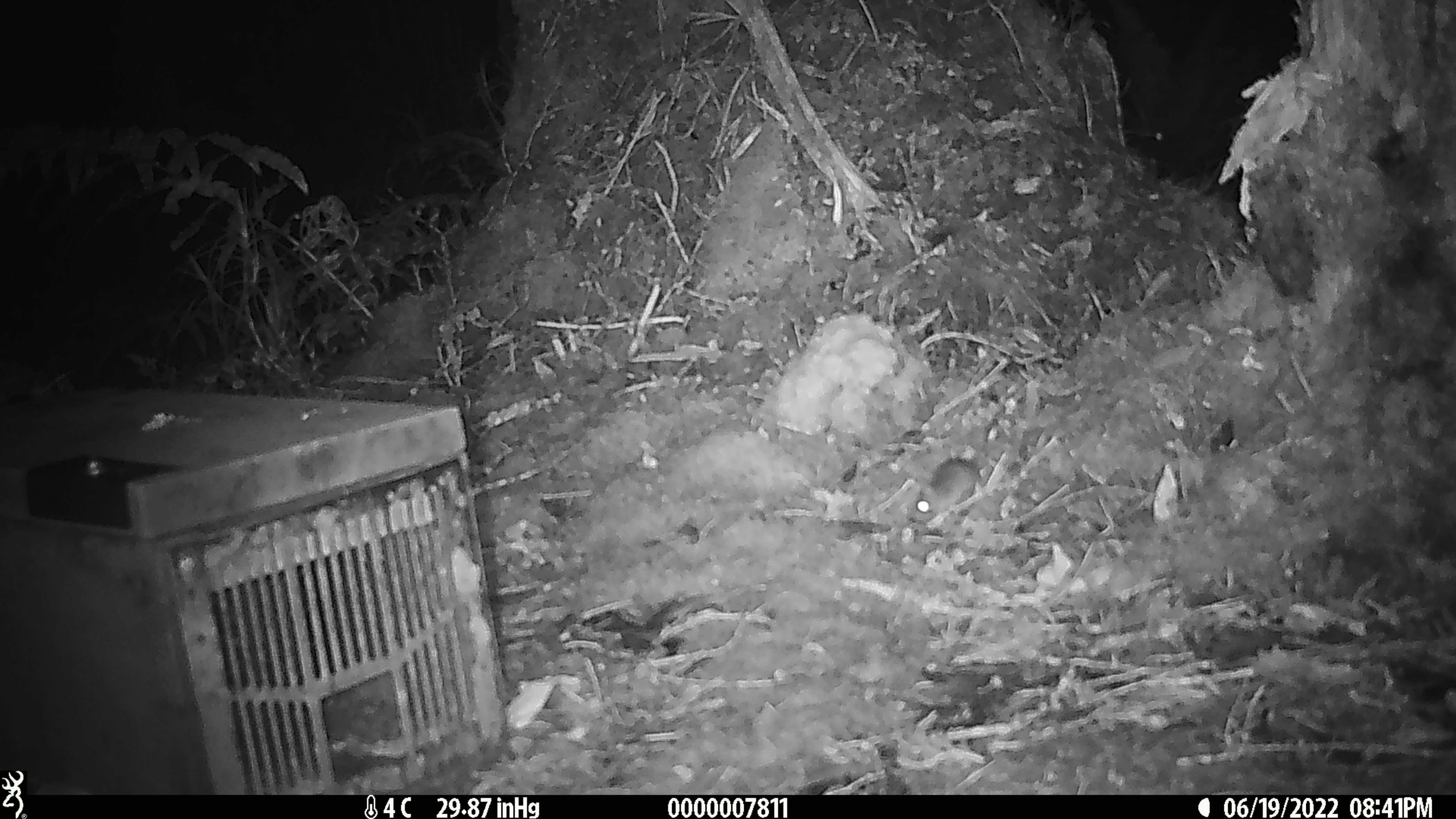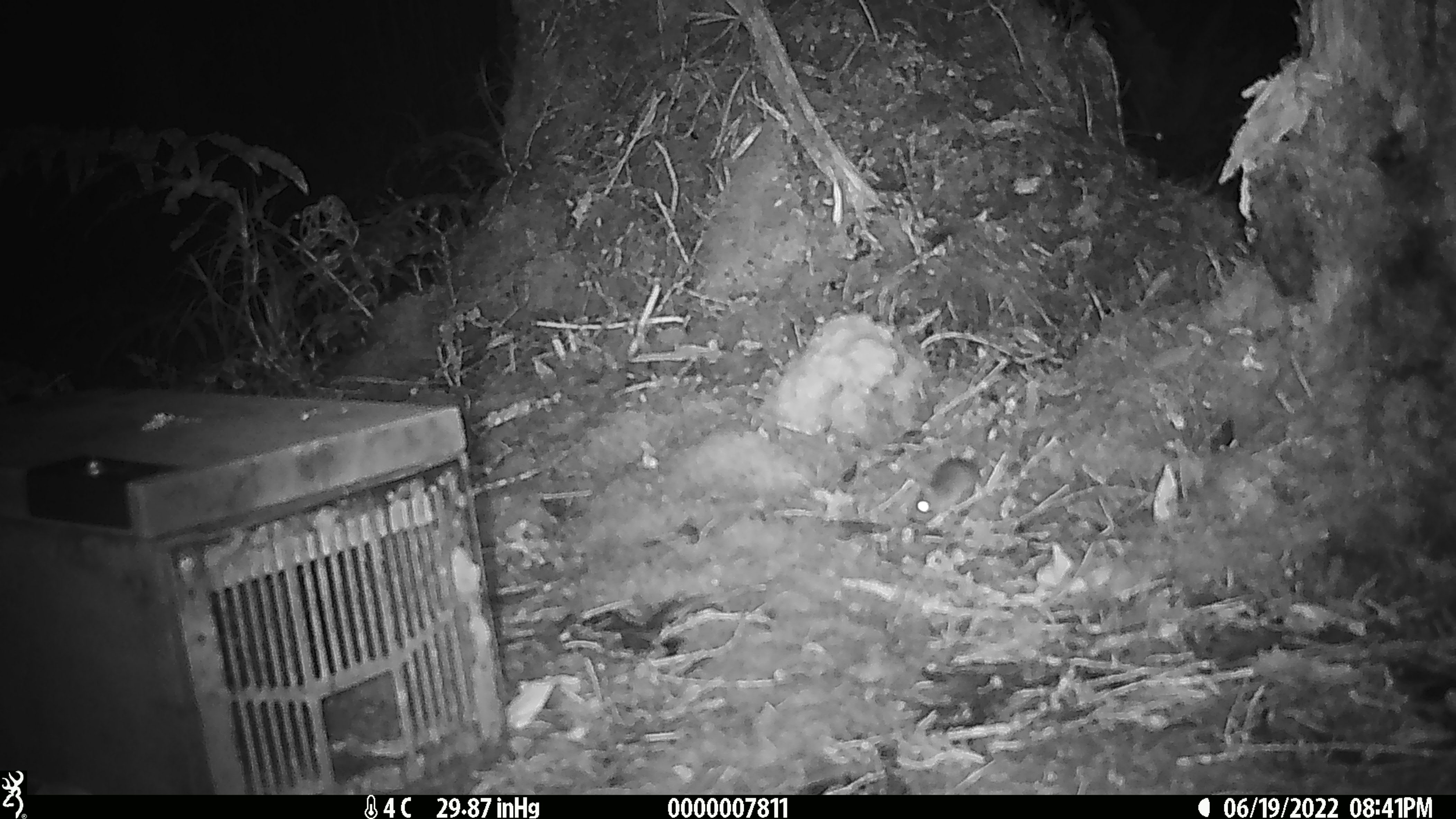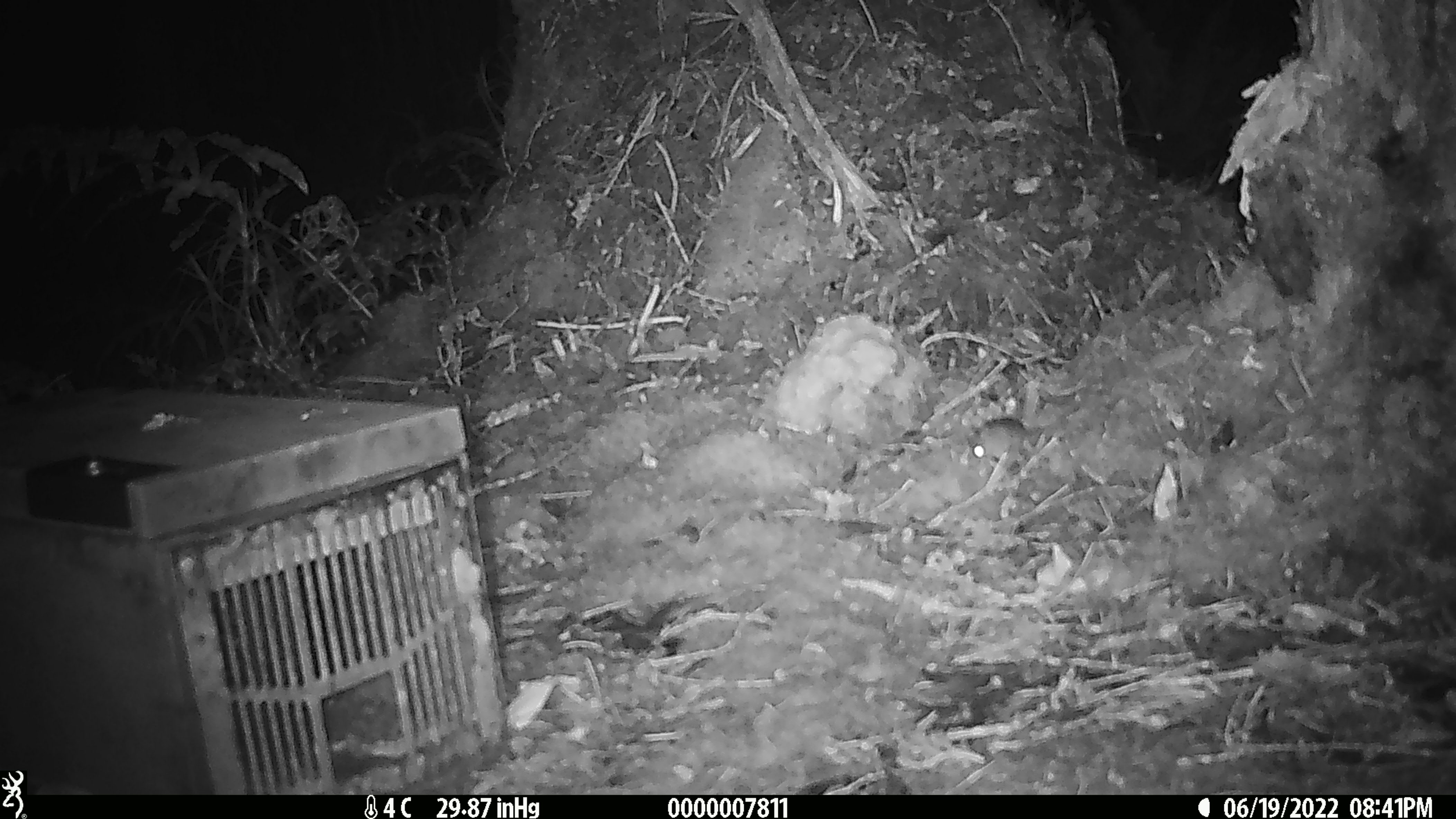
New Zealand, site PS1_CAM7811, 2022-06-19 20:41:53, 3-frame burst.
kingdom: Animalia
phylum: Chordata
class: Mammalia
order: Rodentia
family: Muridae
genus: Mus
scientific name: Mus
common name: mouse